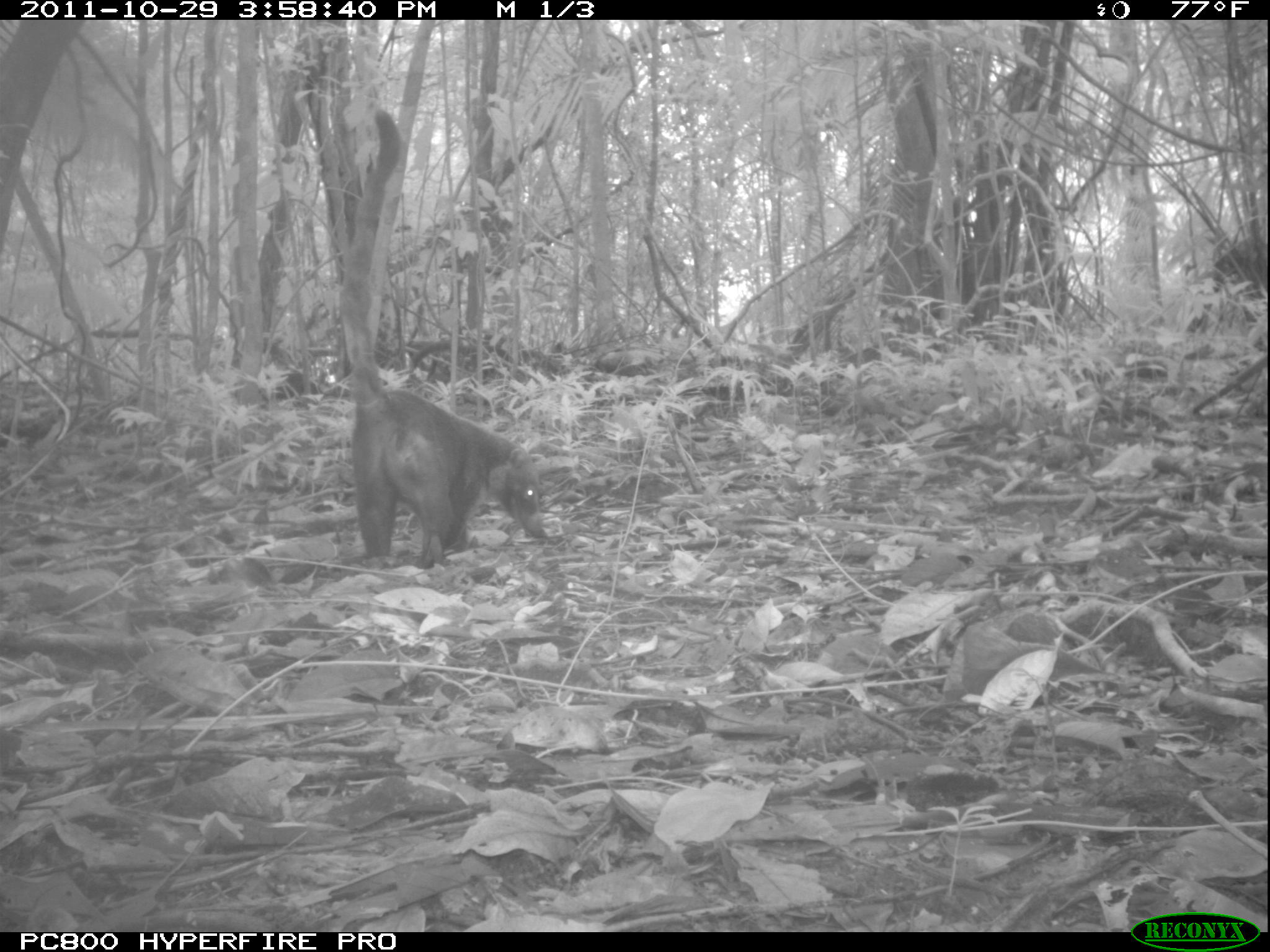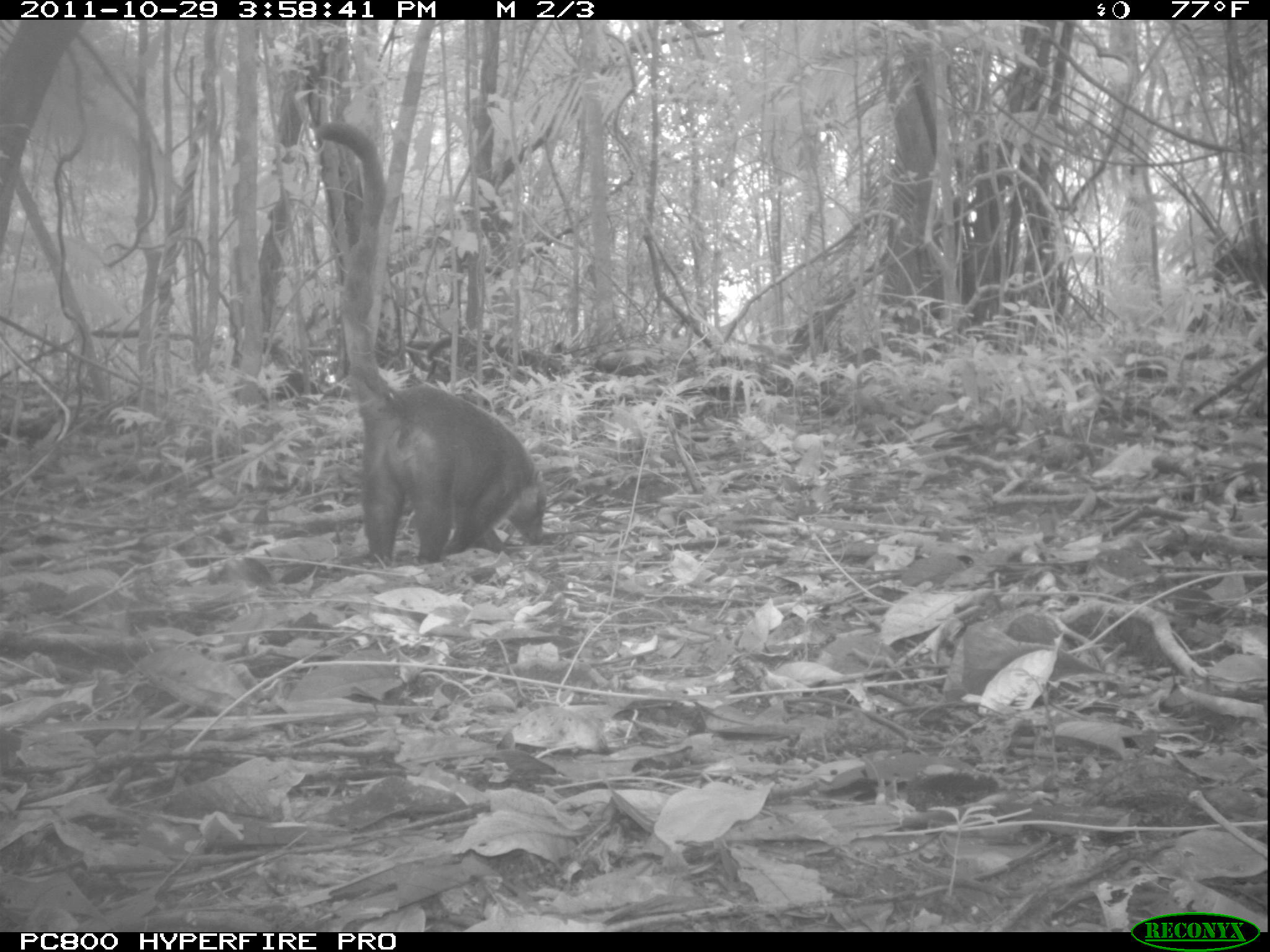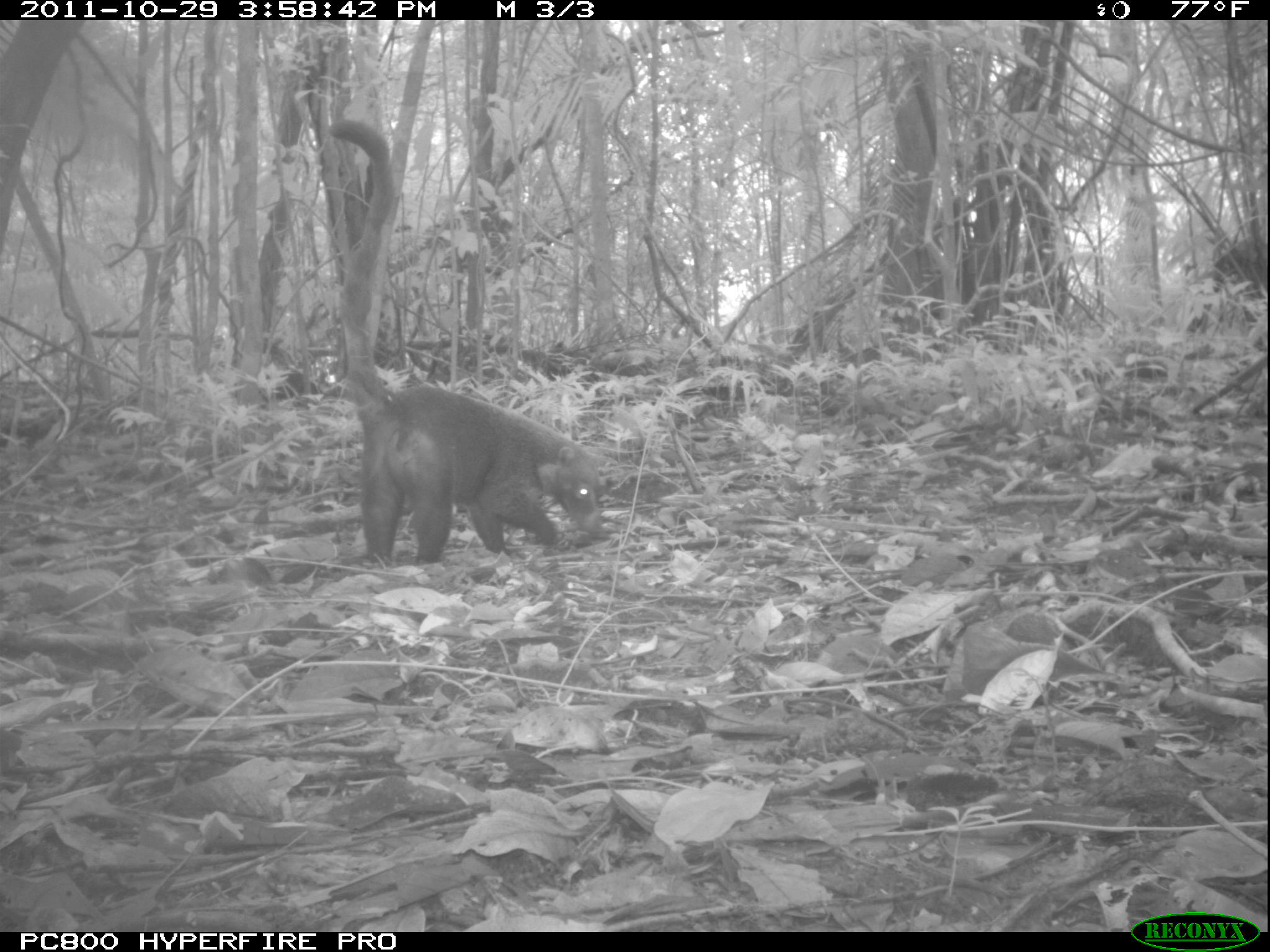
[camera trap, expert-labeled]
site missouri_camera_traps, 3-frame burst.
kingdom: Animalia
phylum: Chordata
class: Mammalia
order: Carnivora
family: Procyonidae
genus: Nasua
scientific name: Nasua narica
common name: white-nosed coati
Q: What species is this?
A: White-nosed coati (Nasua narica).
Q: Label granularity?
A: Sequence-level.